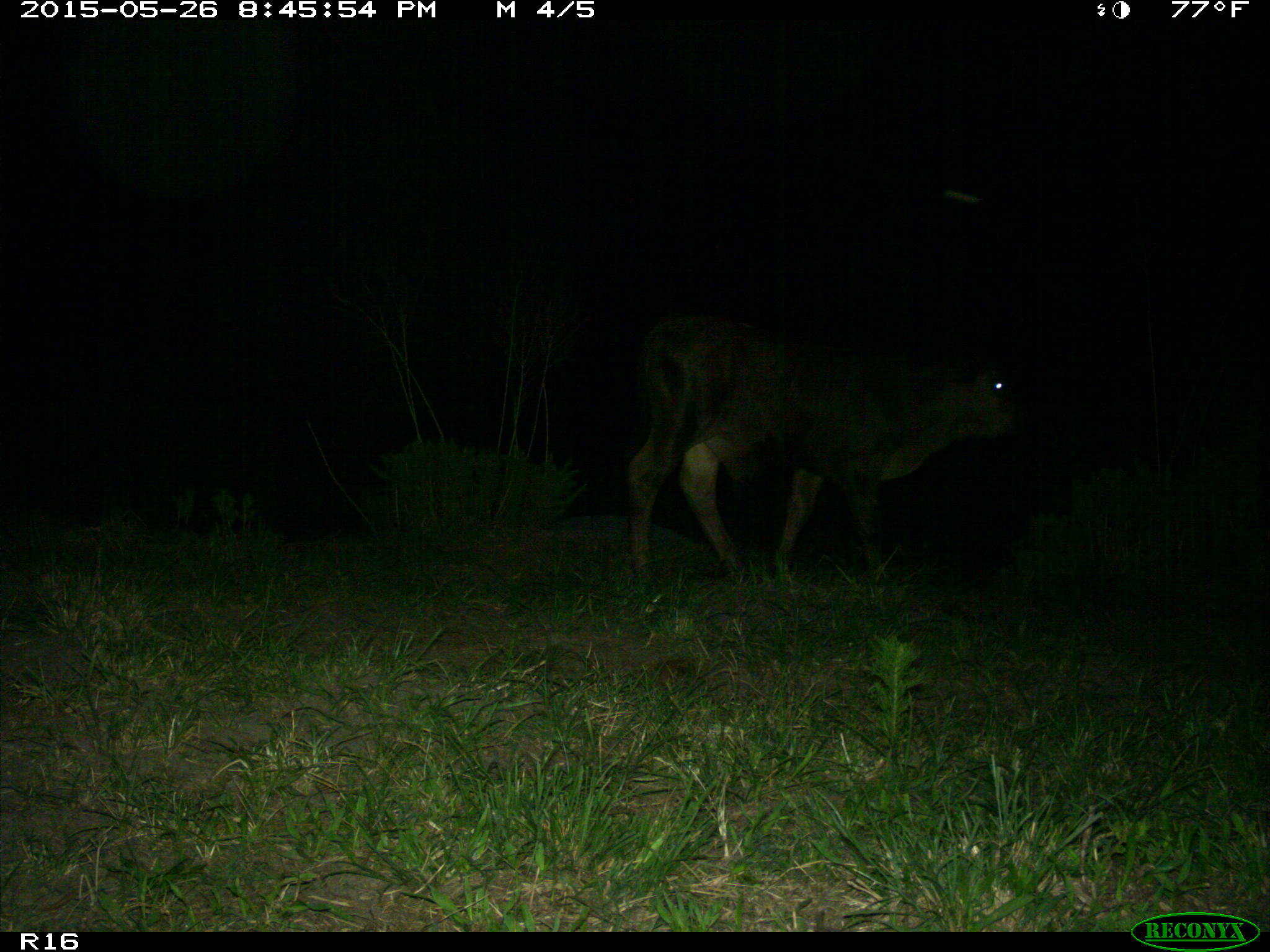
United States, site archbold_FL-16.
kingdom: Animalia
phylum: Chordata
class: Mammalia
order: Artiodactyla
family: Bovidae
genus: Bos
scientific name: Bos taurus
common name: domestic cow